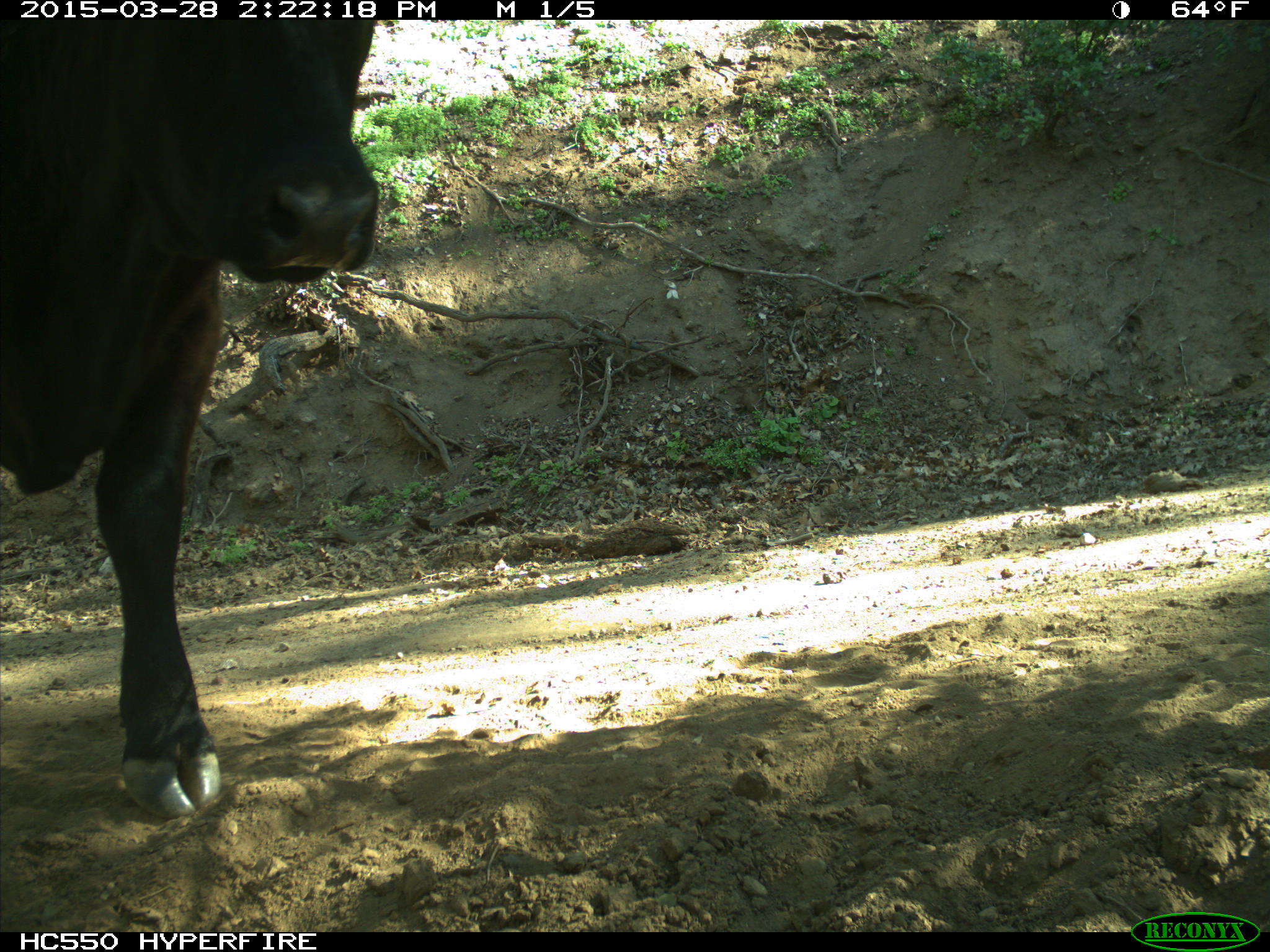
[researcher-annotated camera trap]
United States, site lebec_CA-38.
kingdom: Animalia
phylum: Chordata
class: Mammalia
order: Artiodactyla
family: Bovidae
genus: Bos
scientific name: Bos taurus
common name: domestic cow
Bos taurus (domestic cow).